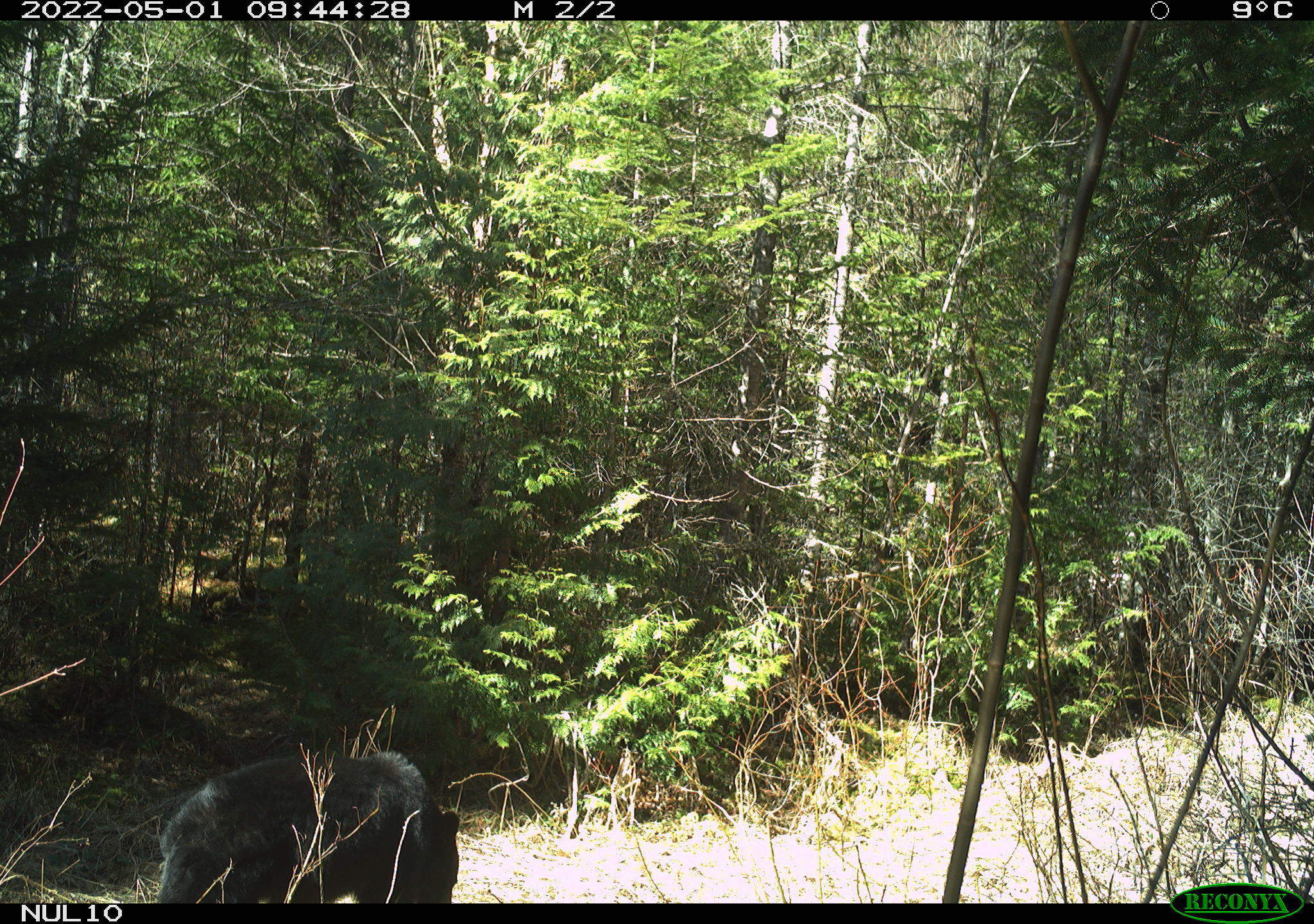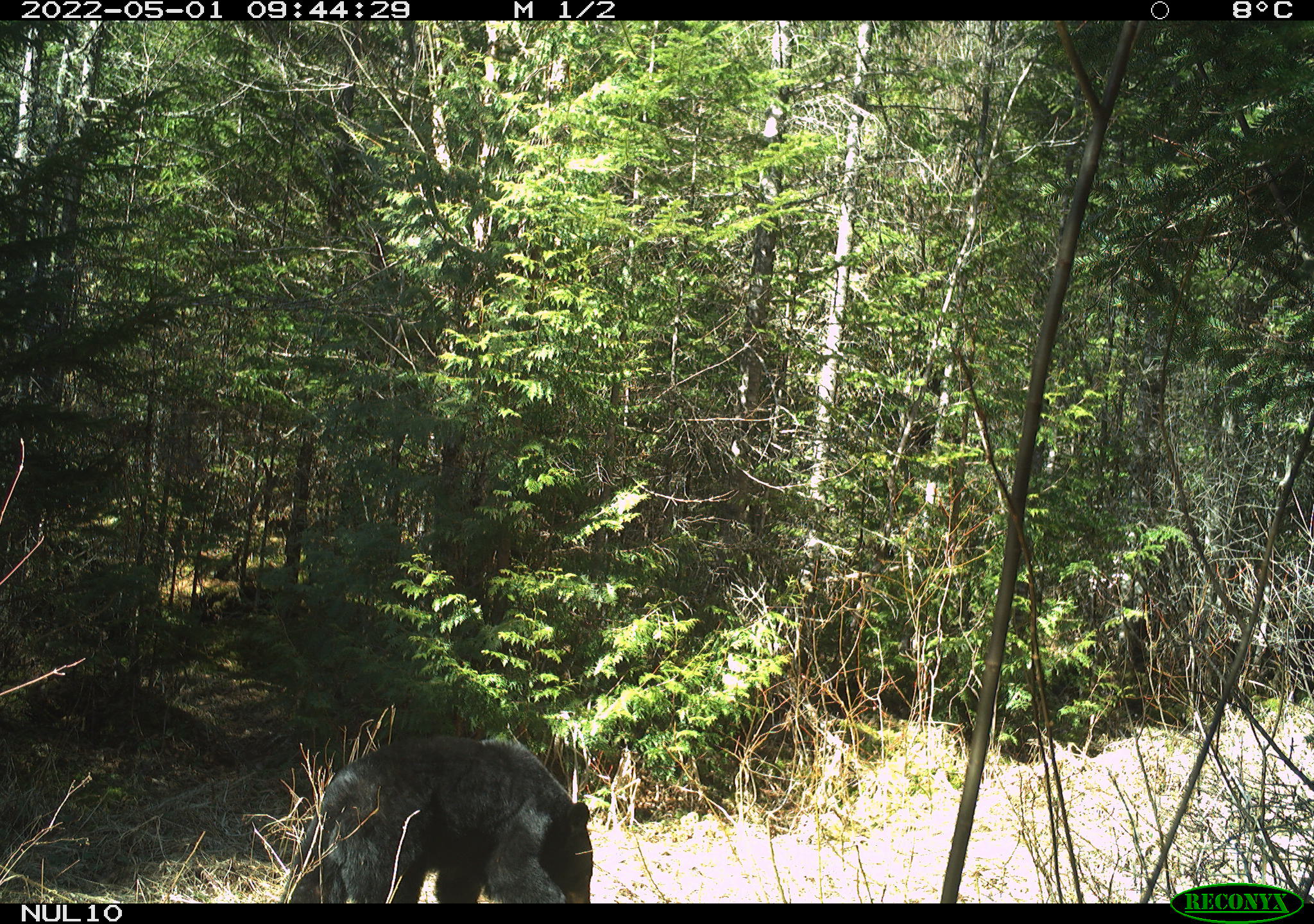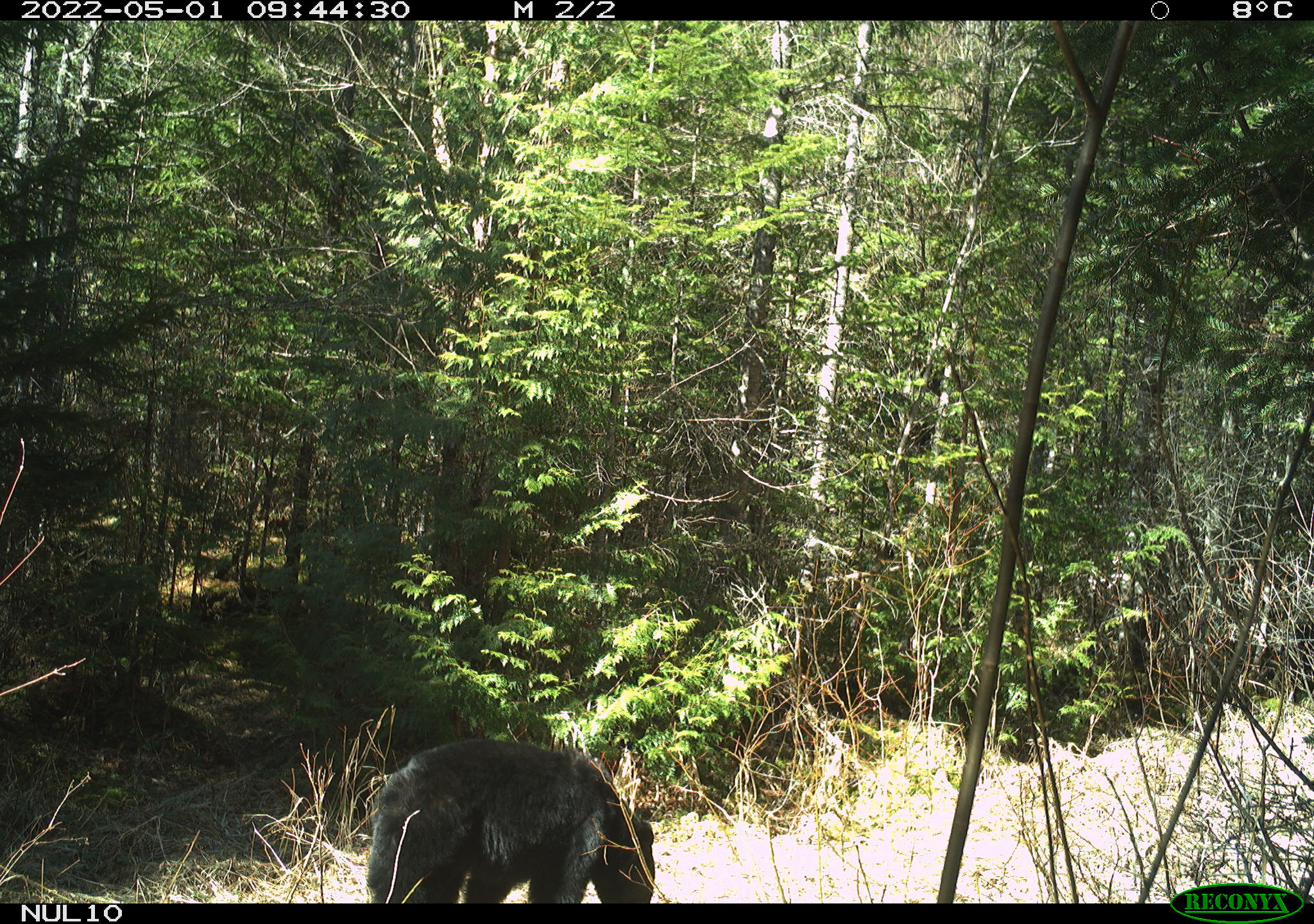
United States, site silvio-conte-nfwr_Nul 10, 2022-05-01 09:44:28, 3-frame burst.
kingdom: Animalia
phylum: Chordata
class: Mammalia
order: Carnivora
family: Ursidae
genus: Ursus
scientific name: Ursus americanus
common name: black bear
Black bear (Ursus americanus).